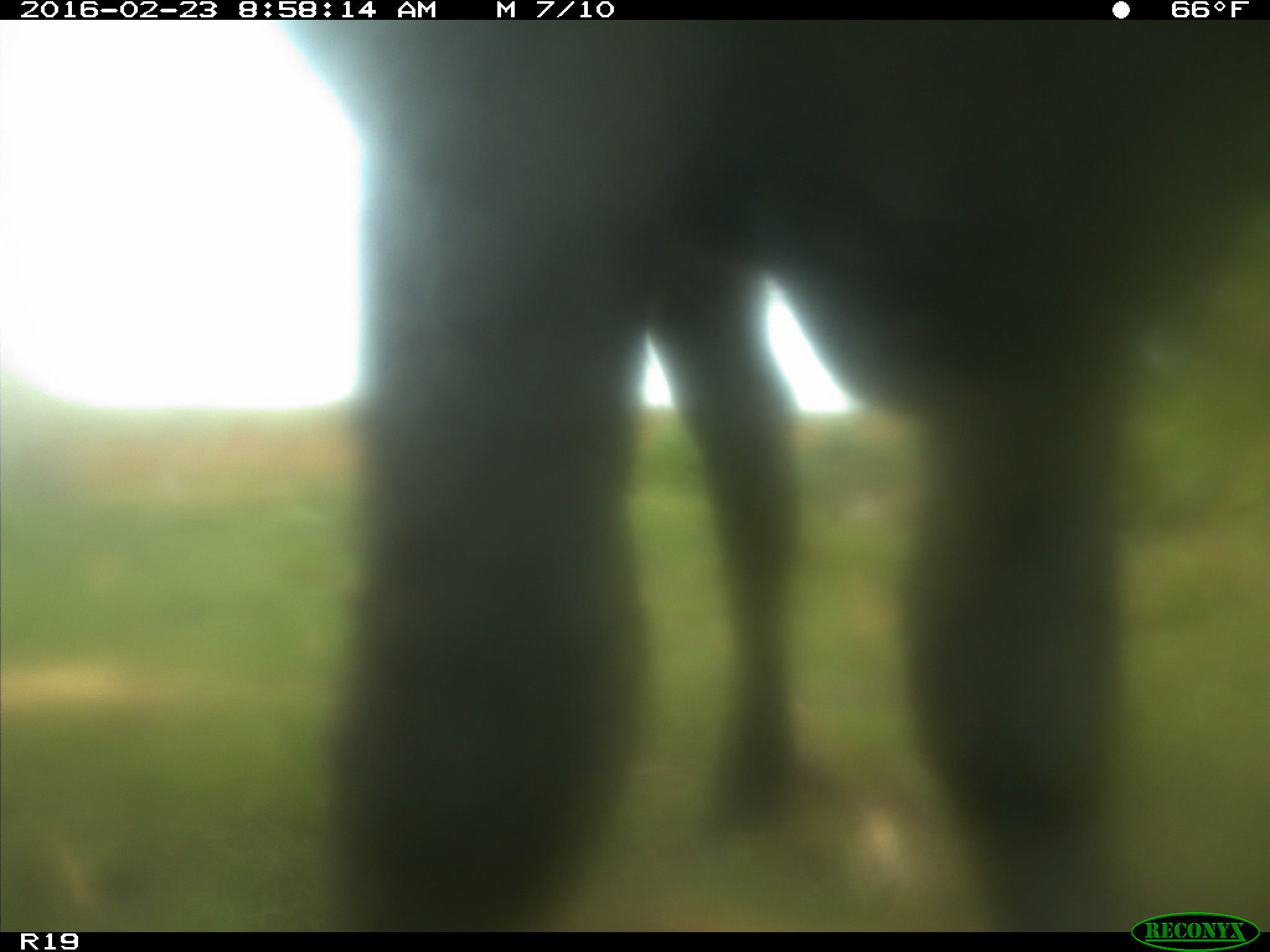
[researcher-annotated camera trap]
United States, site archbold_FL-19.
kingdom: Animalia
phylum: Chordata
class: Mammalia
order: Artiodactyla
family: Bovidae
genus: Bos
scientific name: Bos taurus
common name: domestic cow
Bos taurus (domestic cow).